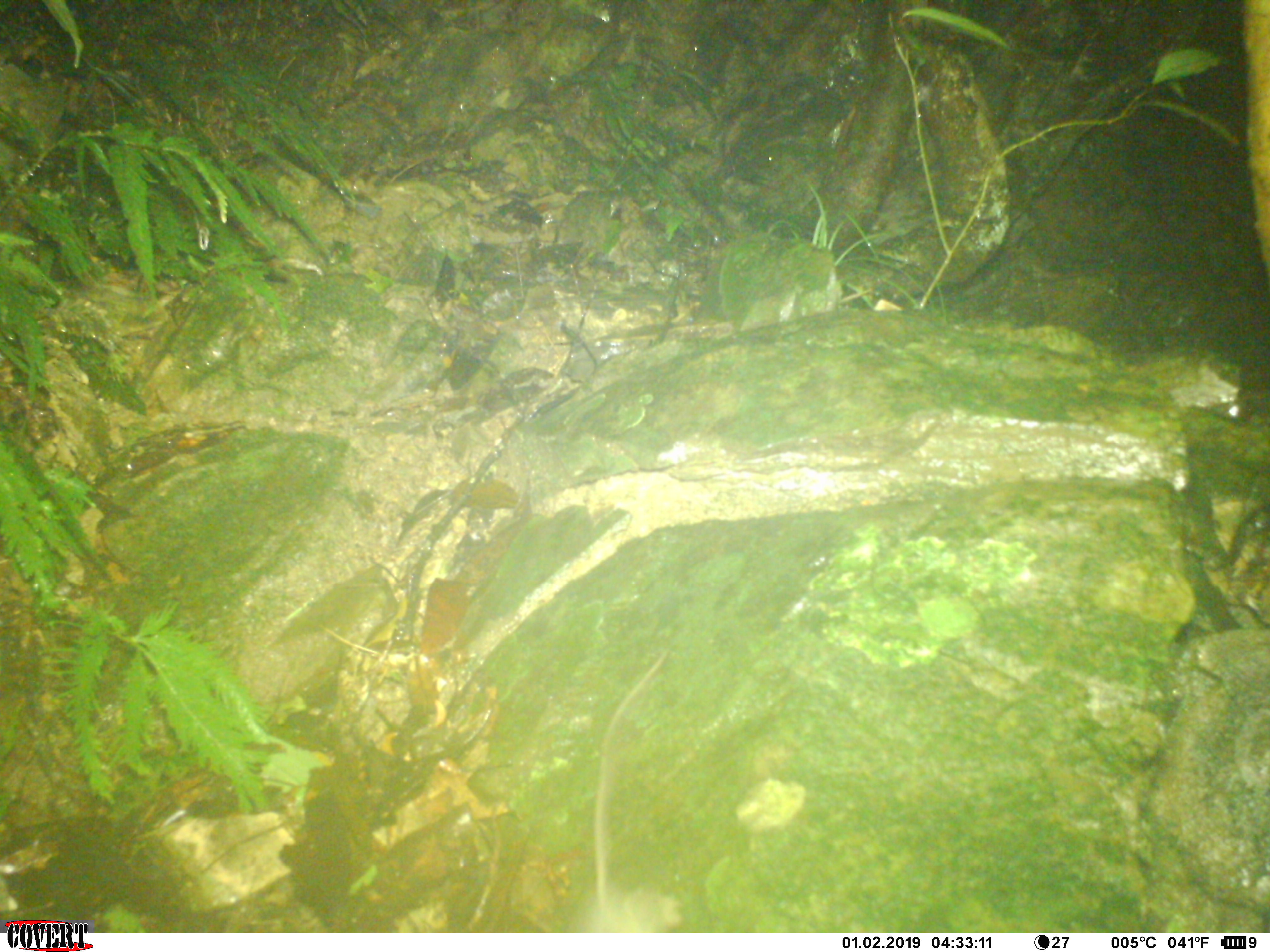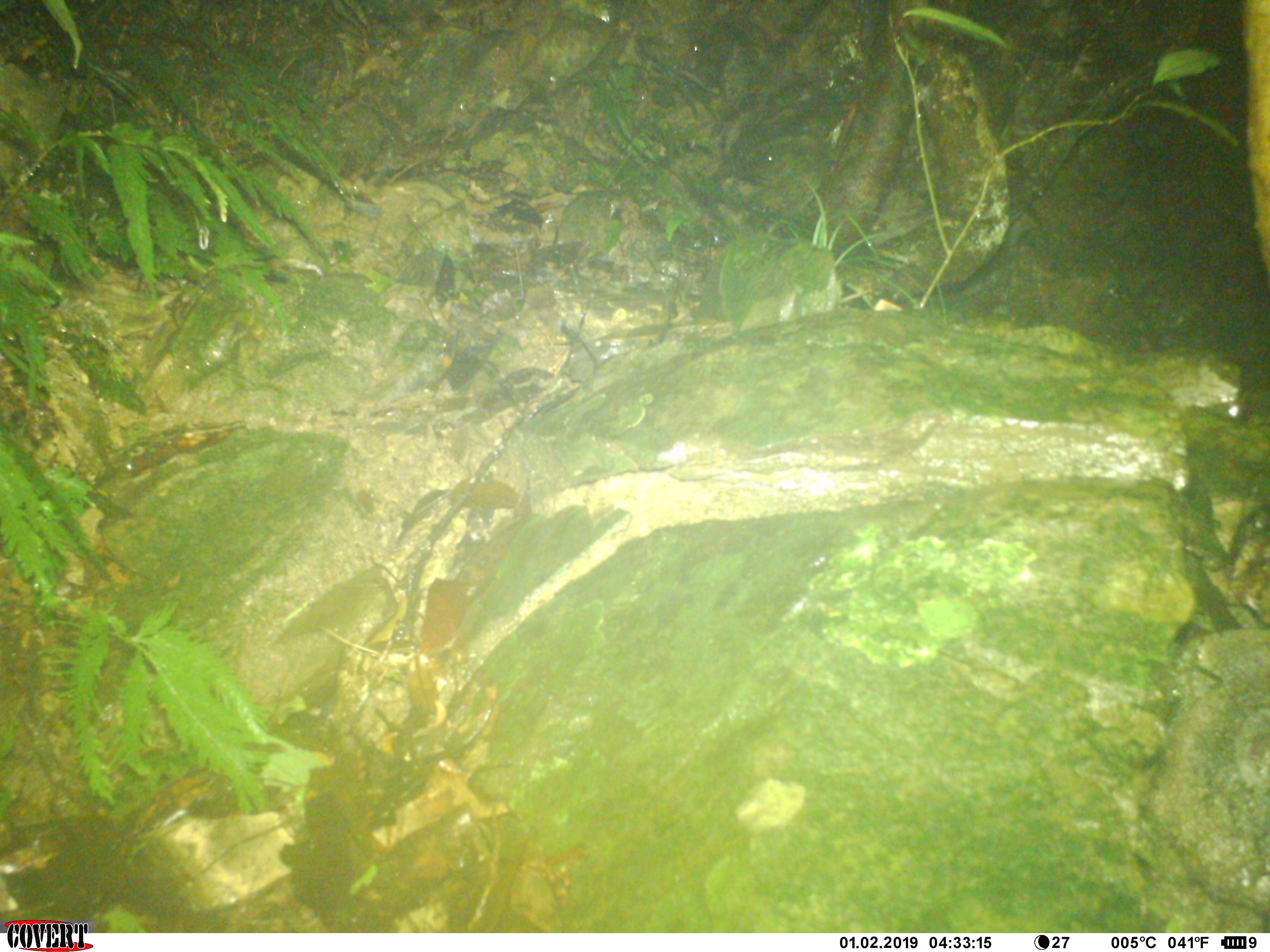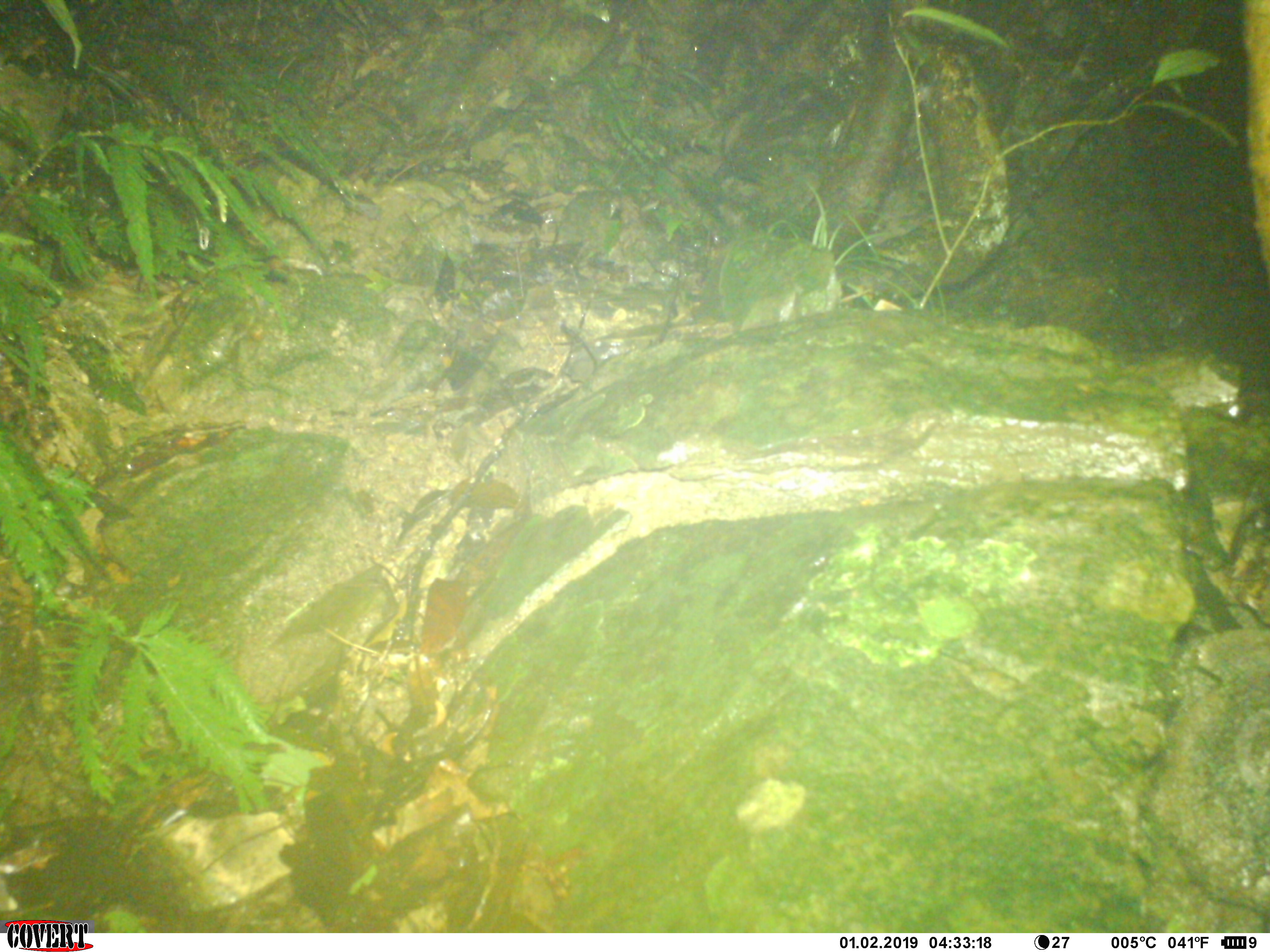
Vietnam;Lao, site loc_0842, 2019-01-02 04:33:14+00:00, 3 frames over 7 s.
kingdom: Animalia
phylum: Chordata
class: Mammalia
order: Rodentia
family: Muridae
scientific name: Muridae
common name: old-world mice and rats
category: unidentified murid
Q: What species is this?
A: Unidentified murid (old-world mice and rats) (Muridae).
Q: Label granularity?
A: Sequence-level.